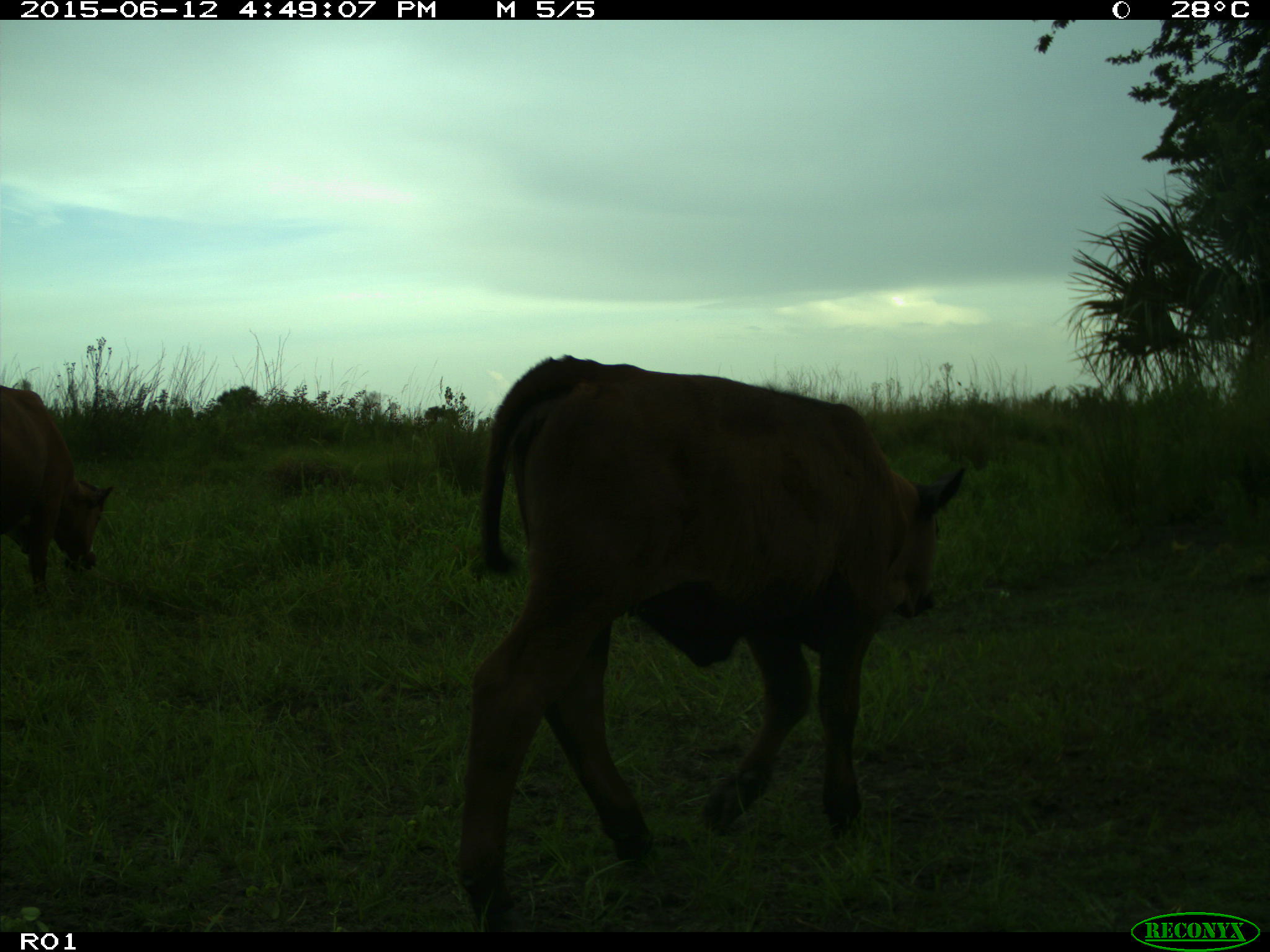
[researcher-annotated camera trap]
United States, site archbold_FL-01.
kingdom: Animalia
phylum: Chordata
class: Mammalia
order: Artiodactyla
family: Bovidae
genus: Bos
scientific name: Bos taurus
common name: domestic cow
Bos taurus (domestic cow).